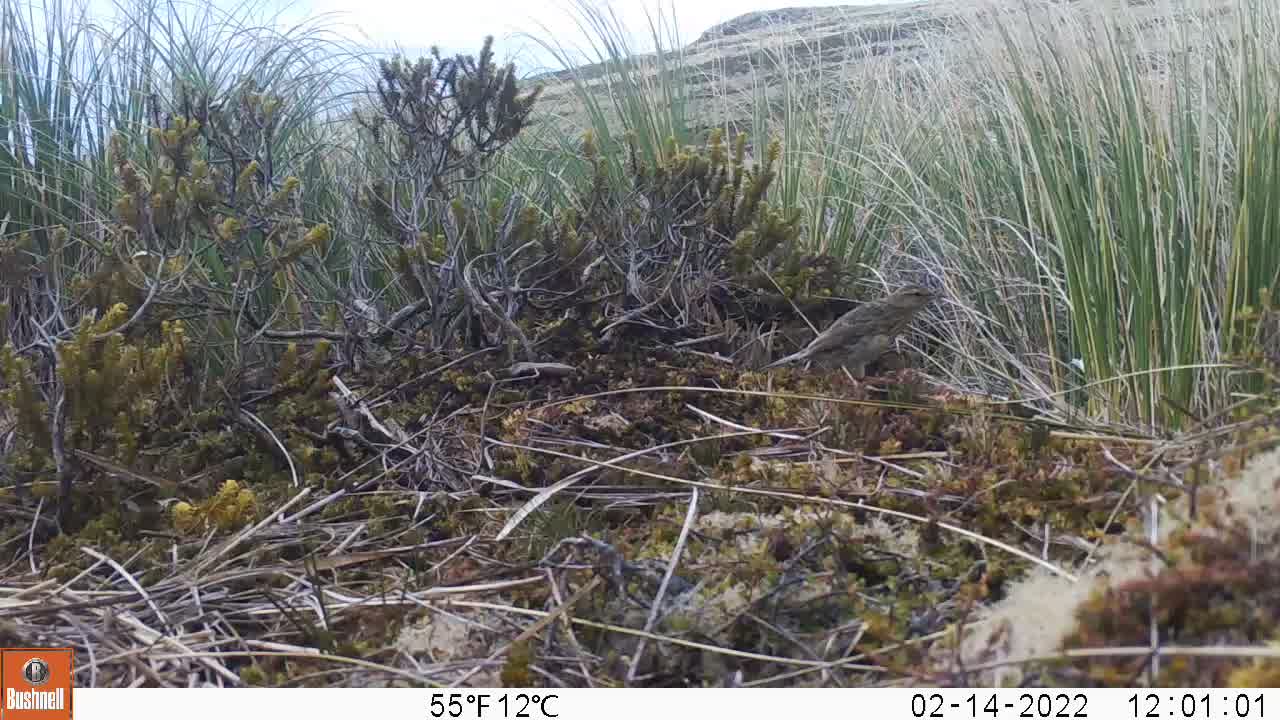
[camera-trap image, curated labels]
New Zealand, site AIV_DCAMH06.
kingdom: Animalia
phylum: Chordata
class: Aves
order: Passeriformes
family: Motacillidae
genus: Anthus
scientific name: Anthus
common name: pipit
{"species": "pipit (Anthus)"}